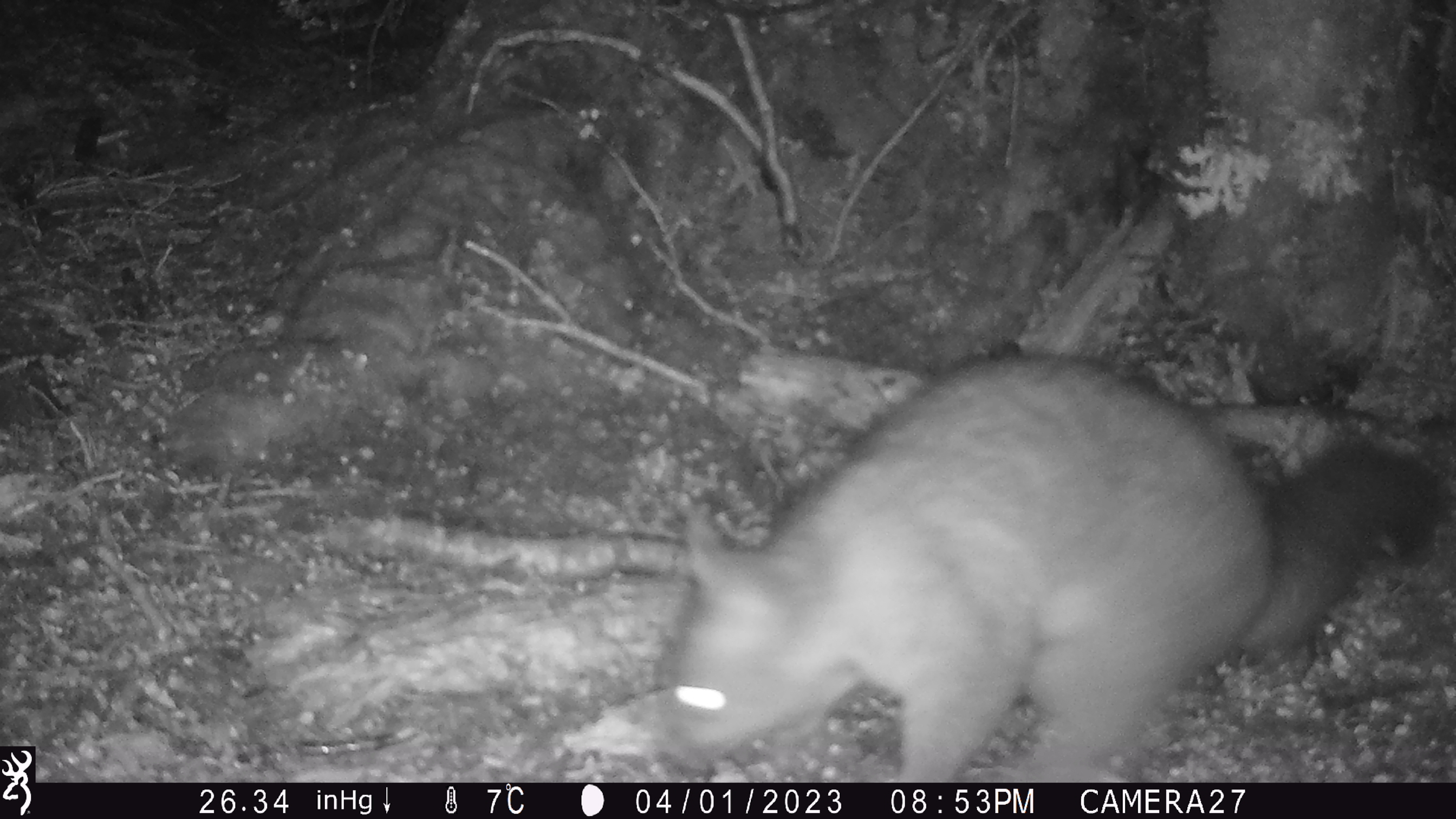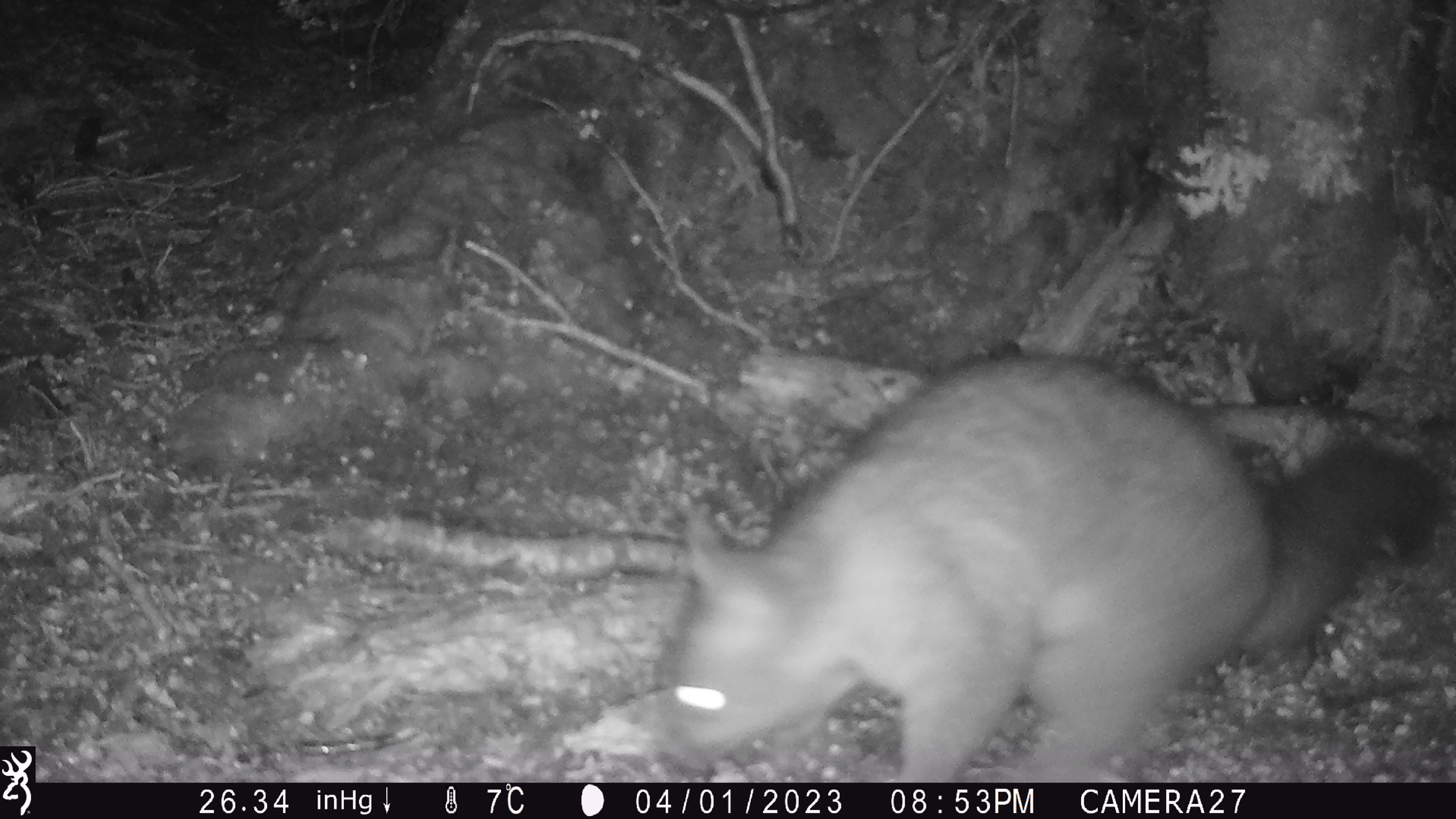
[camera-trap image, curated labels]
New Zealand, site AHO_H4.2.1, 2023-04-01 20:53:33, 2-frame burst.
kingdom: Animalia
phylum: Chordata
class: Mammalia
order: Diprotodontia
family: Phalangeridae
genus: Trichosurus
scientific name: Trichosurus vulpecula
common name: common brushtail possum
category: possum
Possum (common brushtail possum) (Trichosurus vulpecula).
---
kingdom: Animalia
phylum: Chordata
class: Mammalia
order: Carnivora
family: Mustelidae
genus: Mustela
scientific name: Mustela erminea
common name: stoat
Stoat (Mustela erminea).